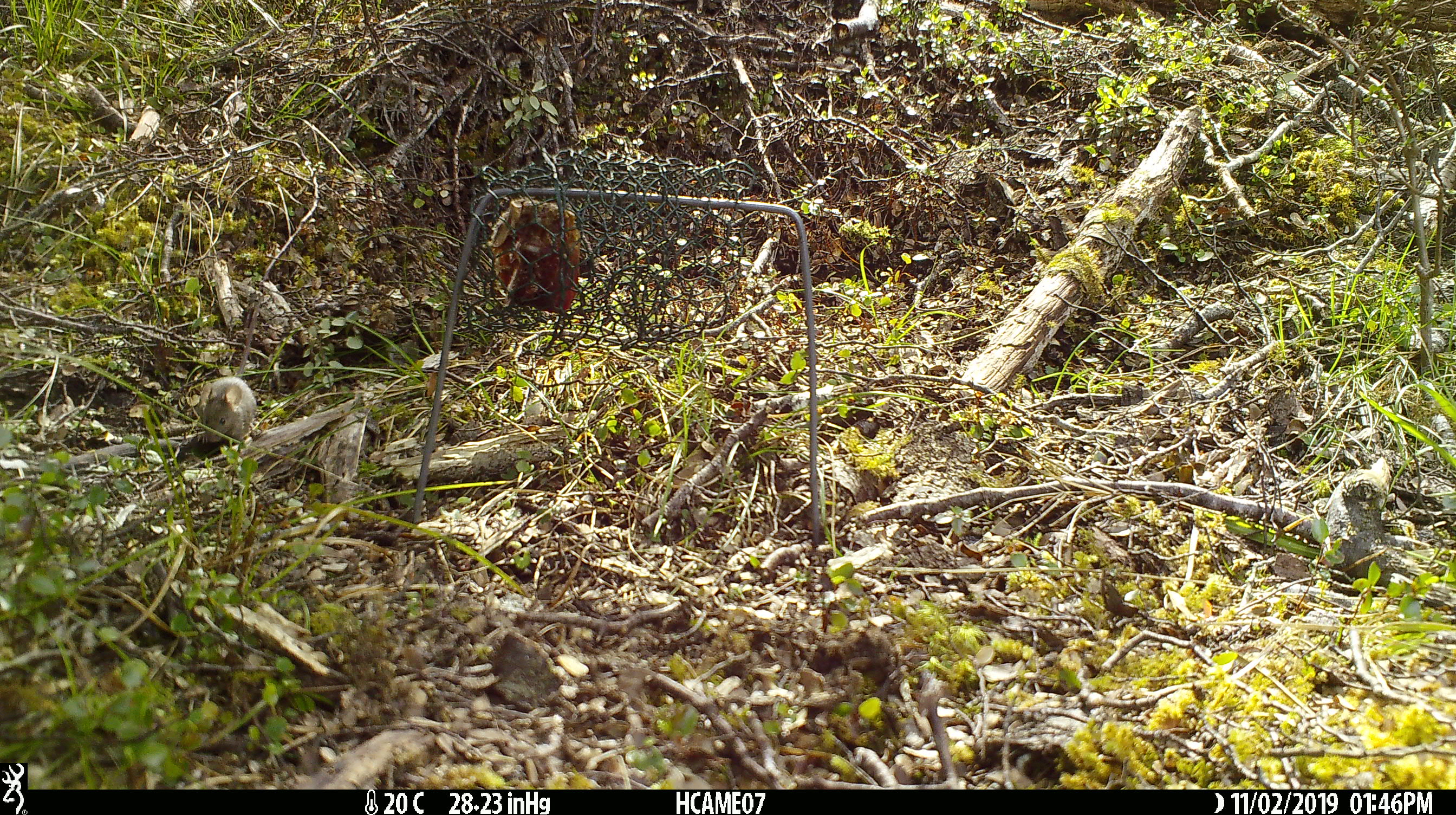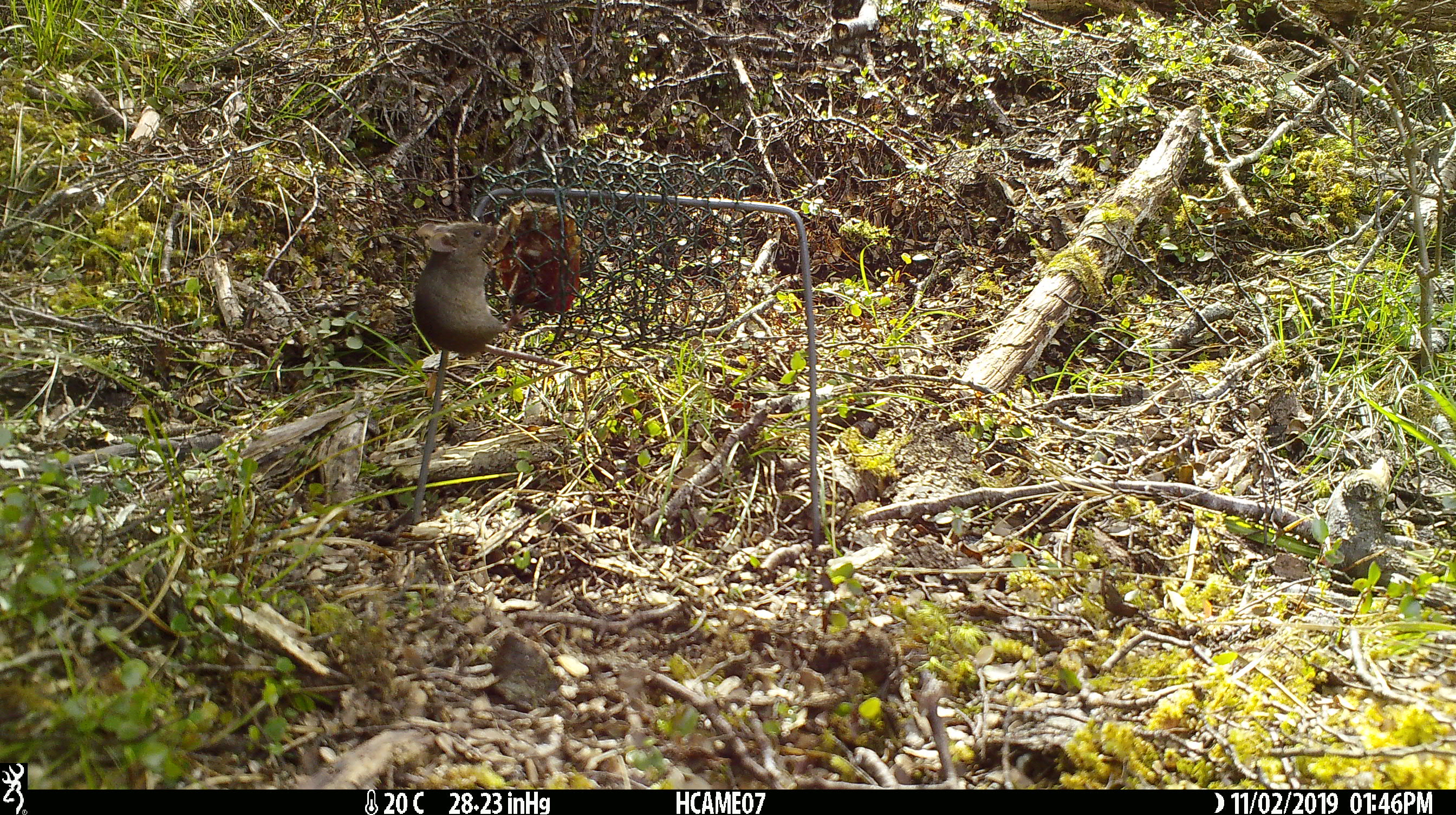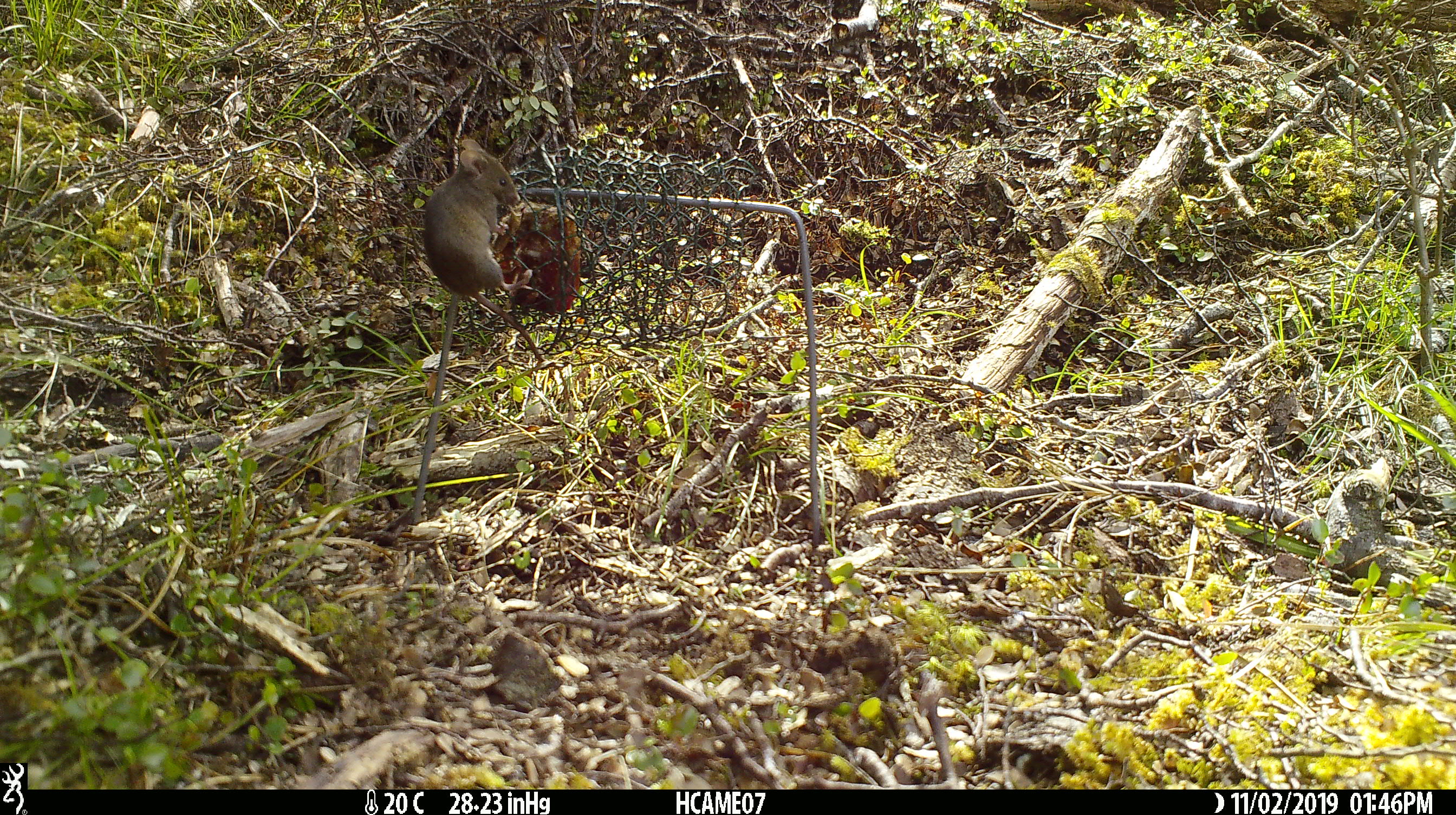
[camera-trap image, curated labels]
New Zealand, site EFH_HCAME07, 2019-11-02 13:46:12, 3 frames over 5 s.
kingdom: Animalia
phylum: Chordata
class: Mammalia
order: Rodentia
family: Muridae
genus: Mus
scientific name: Mus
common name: mouse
Mouse (Mus).